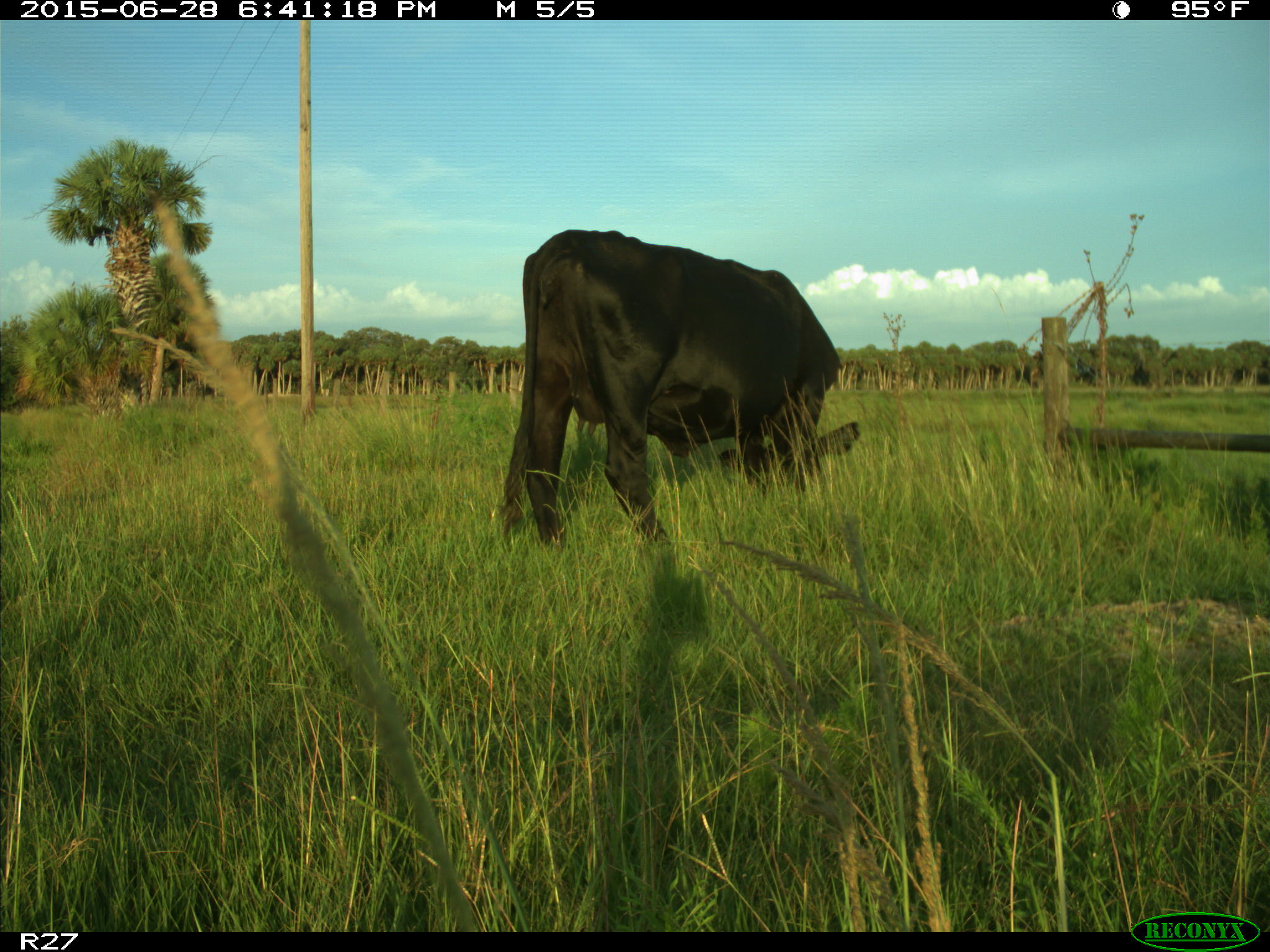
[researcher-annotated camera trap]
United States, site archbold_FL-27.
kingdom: Animalia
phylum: Chordata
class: Mammalia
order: Artiodactyla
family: Bovidae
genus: Bos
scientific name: Bos taurus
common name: domestic cow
Bos taurus (domestic cow).